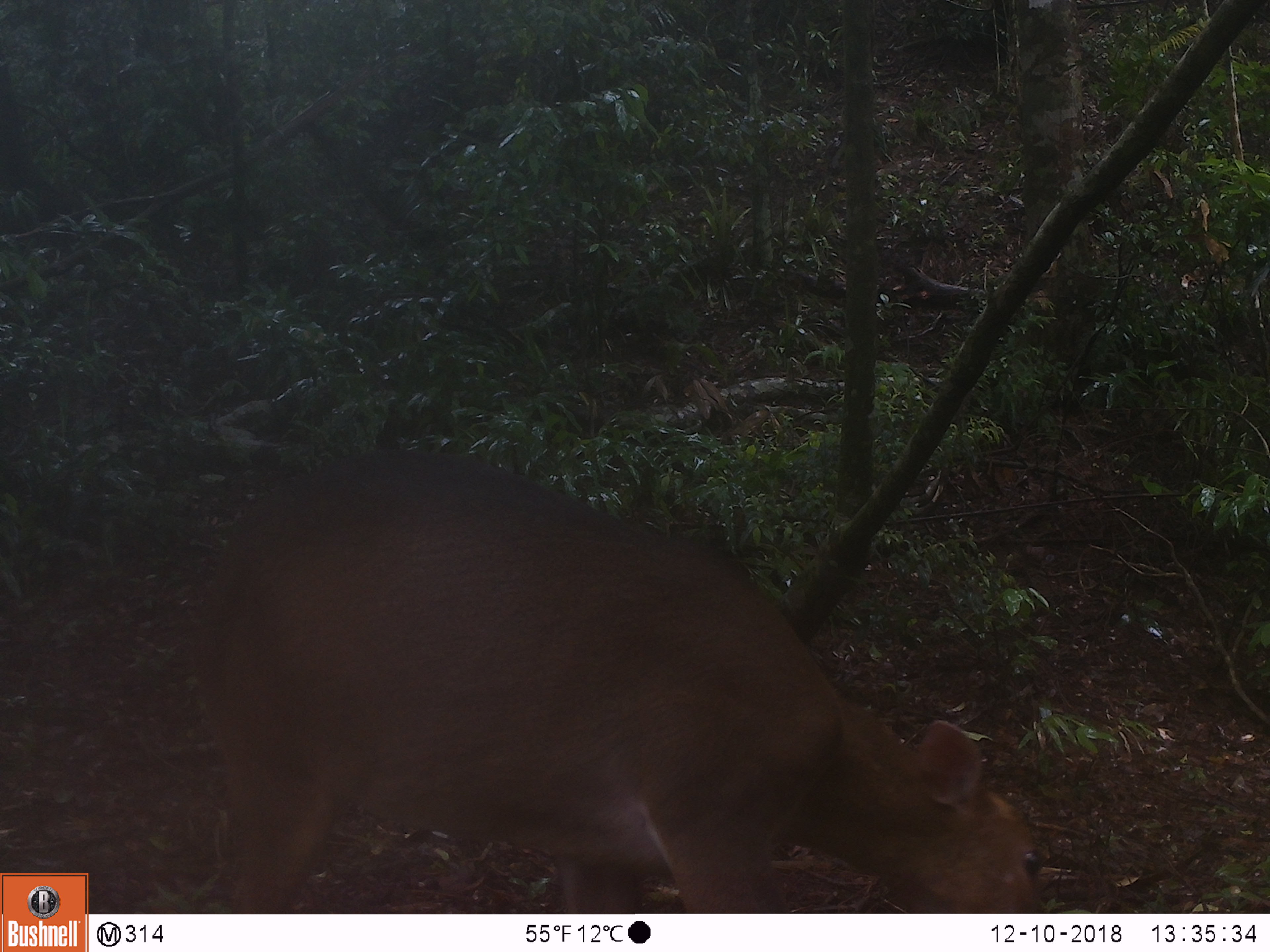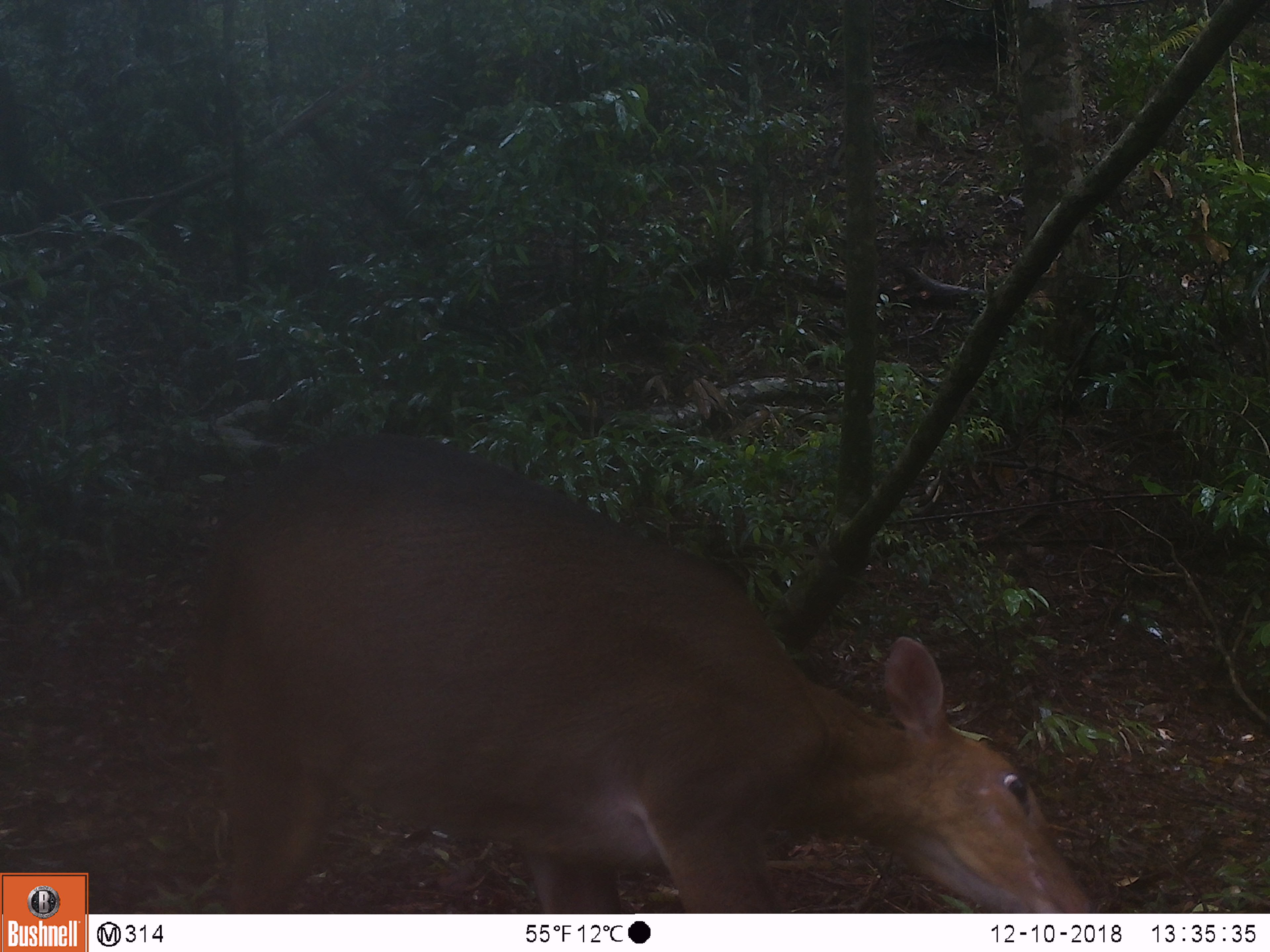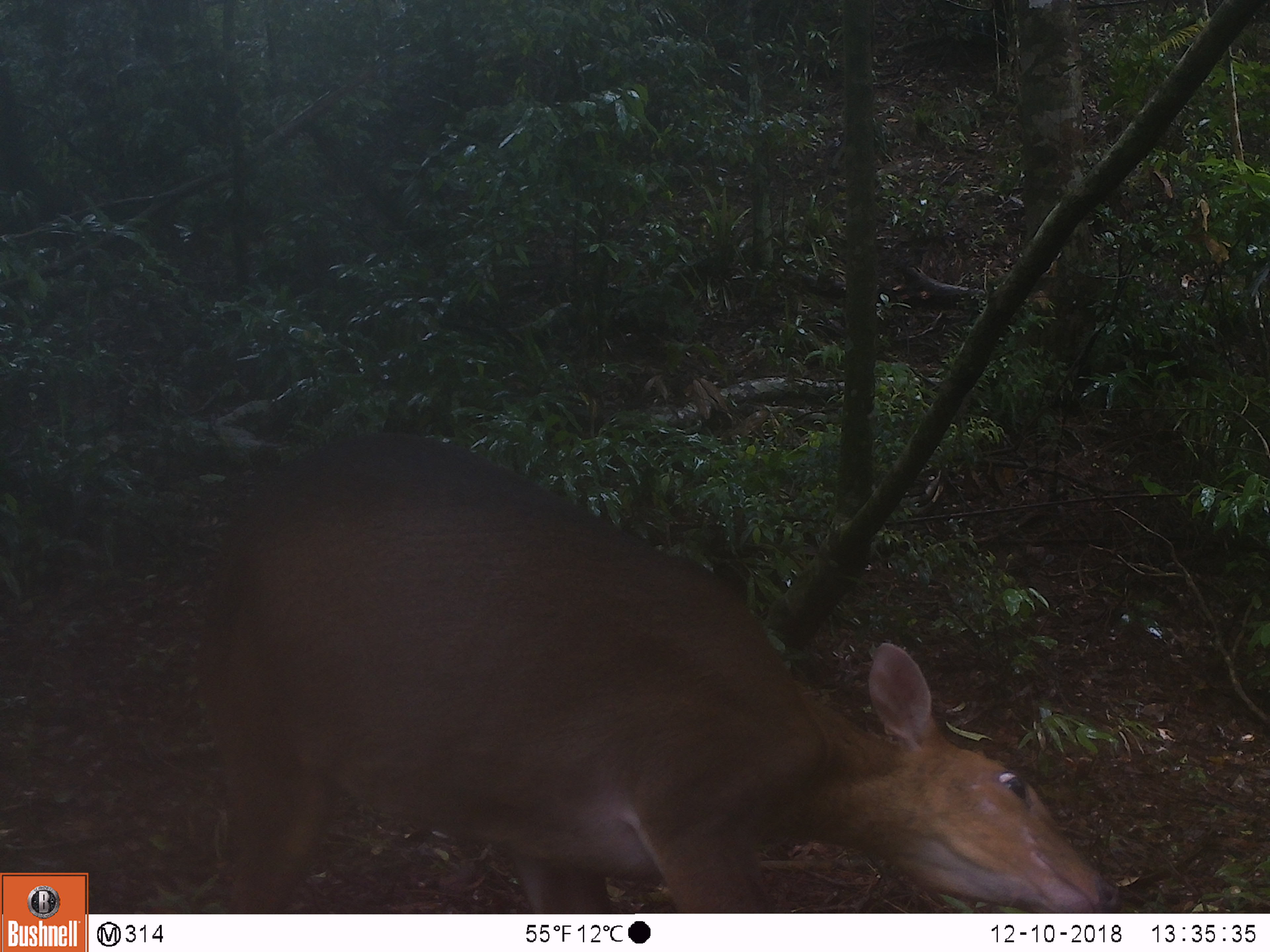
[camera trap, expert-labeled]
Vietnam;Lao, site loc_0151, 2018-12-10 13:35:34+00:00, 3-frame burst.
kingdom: Animalia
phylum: Chordata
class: Mammalia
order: Artiodactyla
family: Cervidae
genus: Muntiacus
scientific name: Muntiacus vuquangensis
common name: large-antlered muntjac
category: large antlered muntjac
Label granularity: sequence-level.